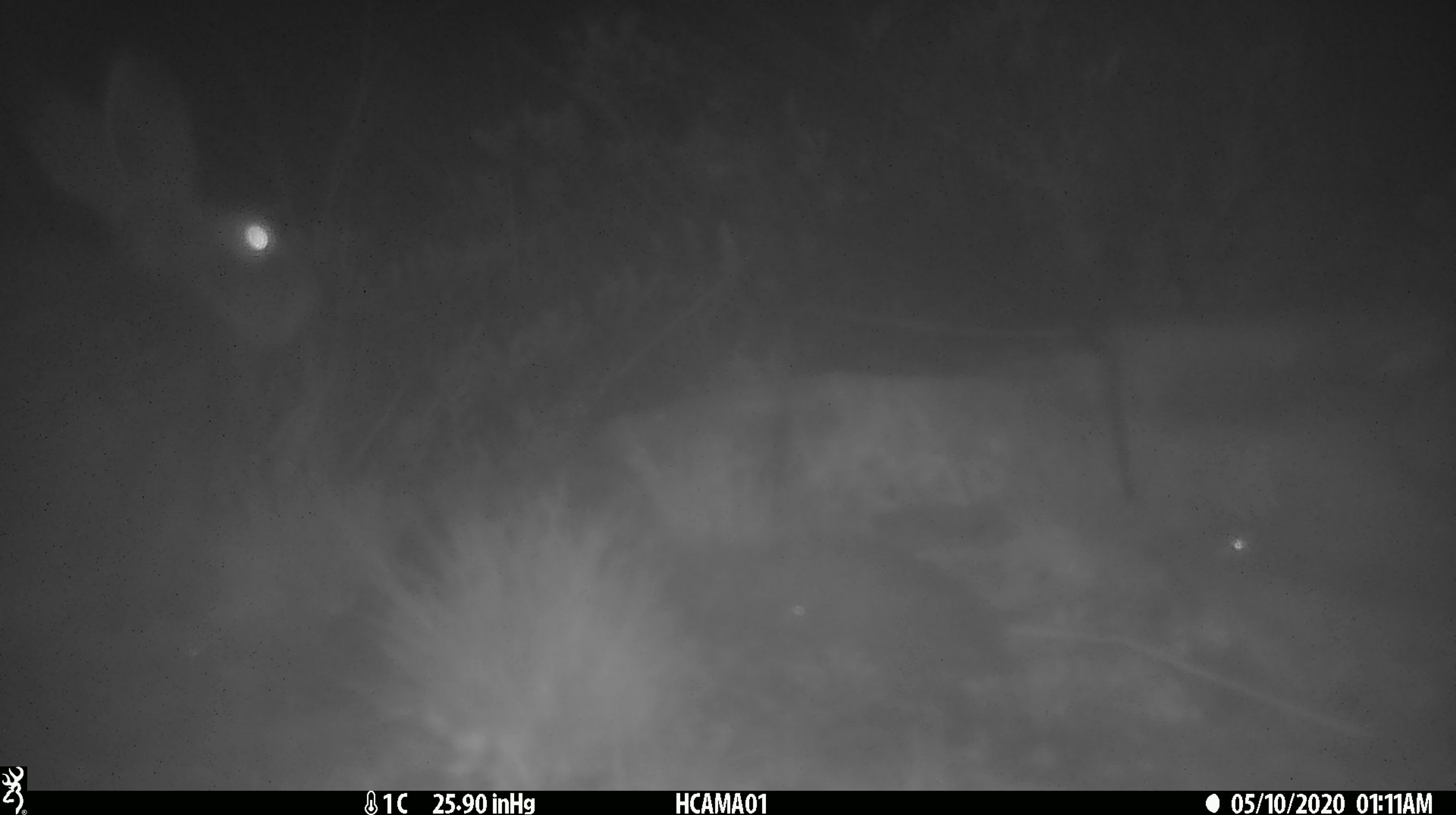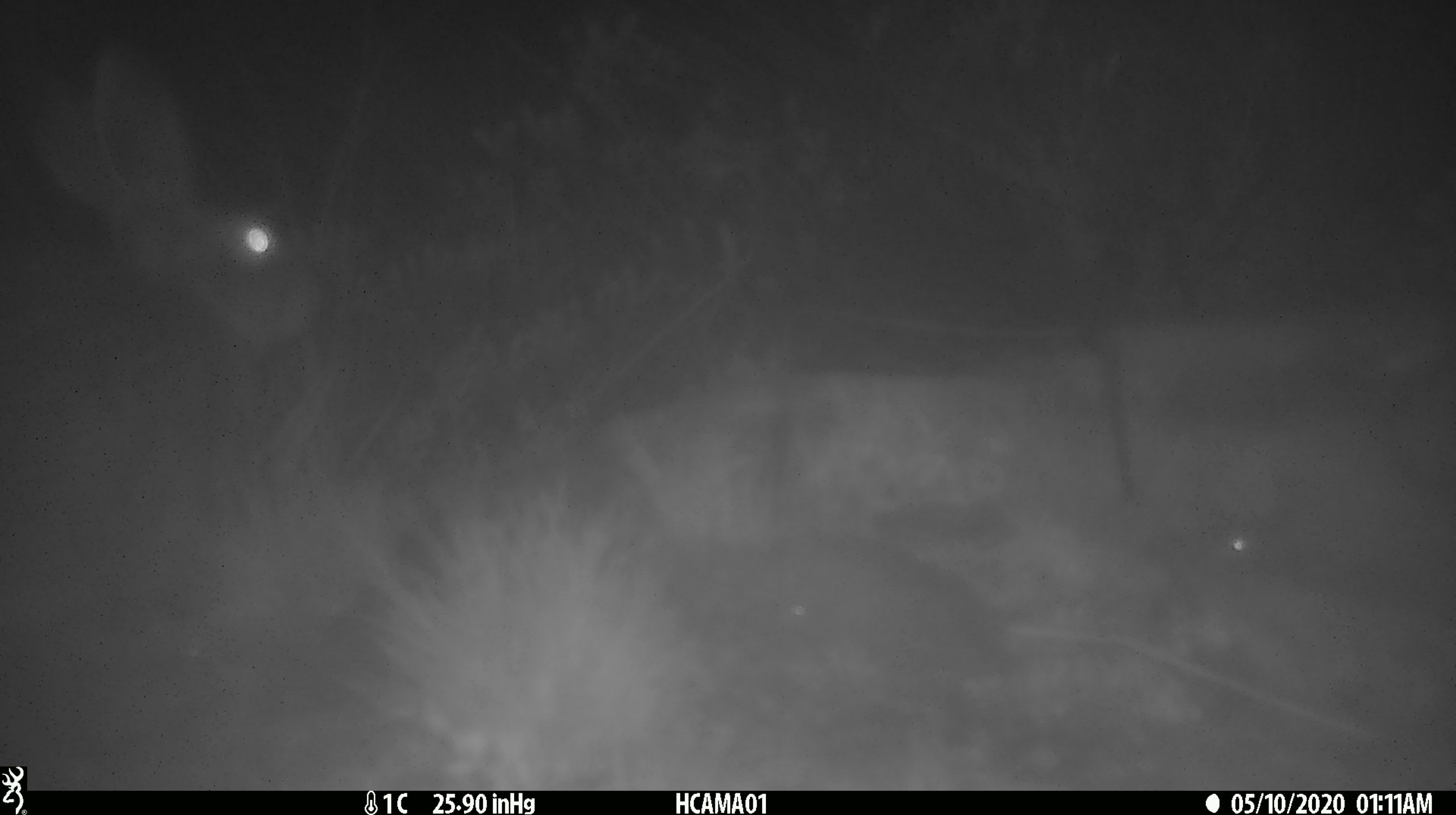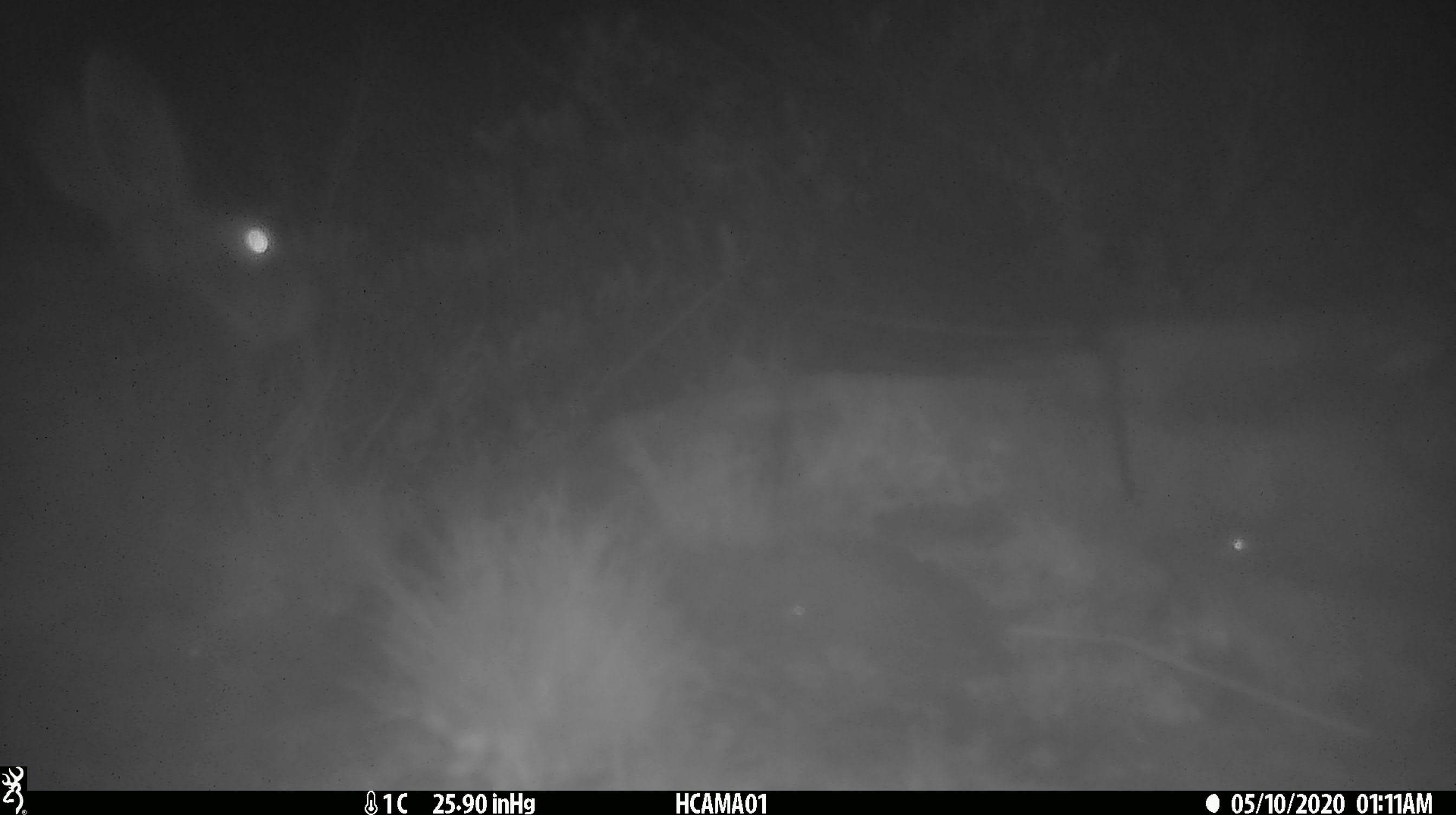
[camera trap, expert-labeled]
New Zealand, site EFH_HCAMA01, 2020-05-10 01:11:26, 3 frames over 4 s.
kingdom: Animalia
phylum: Chordata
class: Mammalia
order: Lagomorpha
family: Leporidae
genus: Lepus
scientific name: Lepus europaeus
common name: brown hare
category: hare